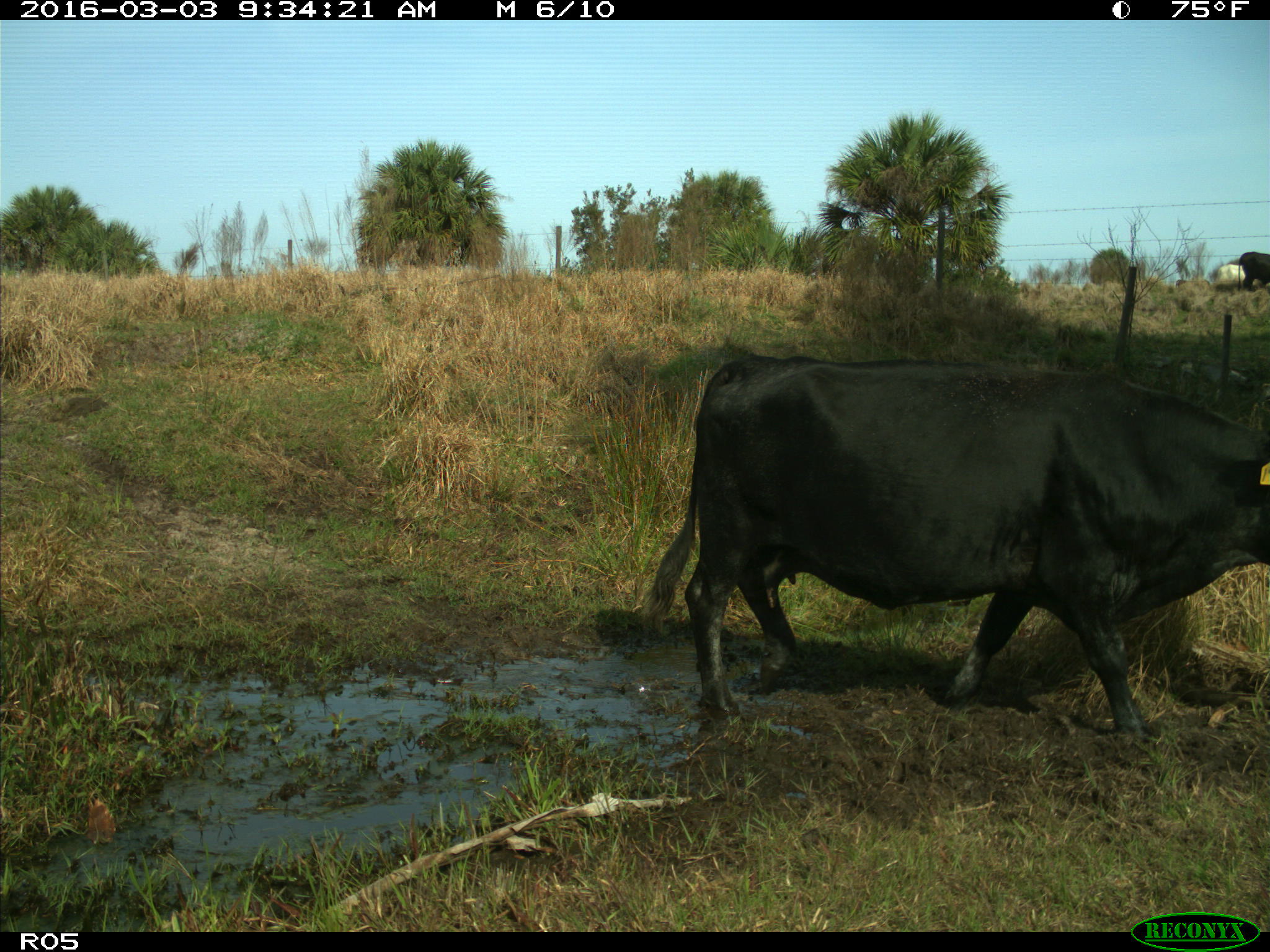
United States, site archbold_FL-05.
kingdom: Animalia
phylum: Chordata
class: Mammalia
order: Artiodactyla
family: Bovidae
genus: Bos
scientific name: Bos taurus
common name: domestic cow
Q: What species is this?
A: Bos taurus (domestic cow).